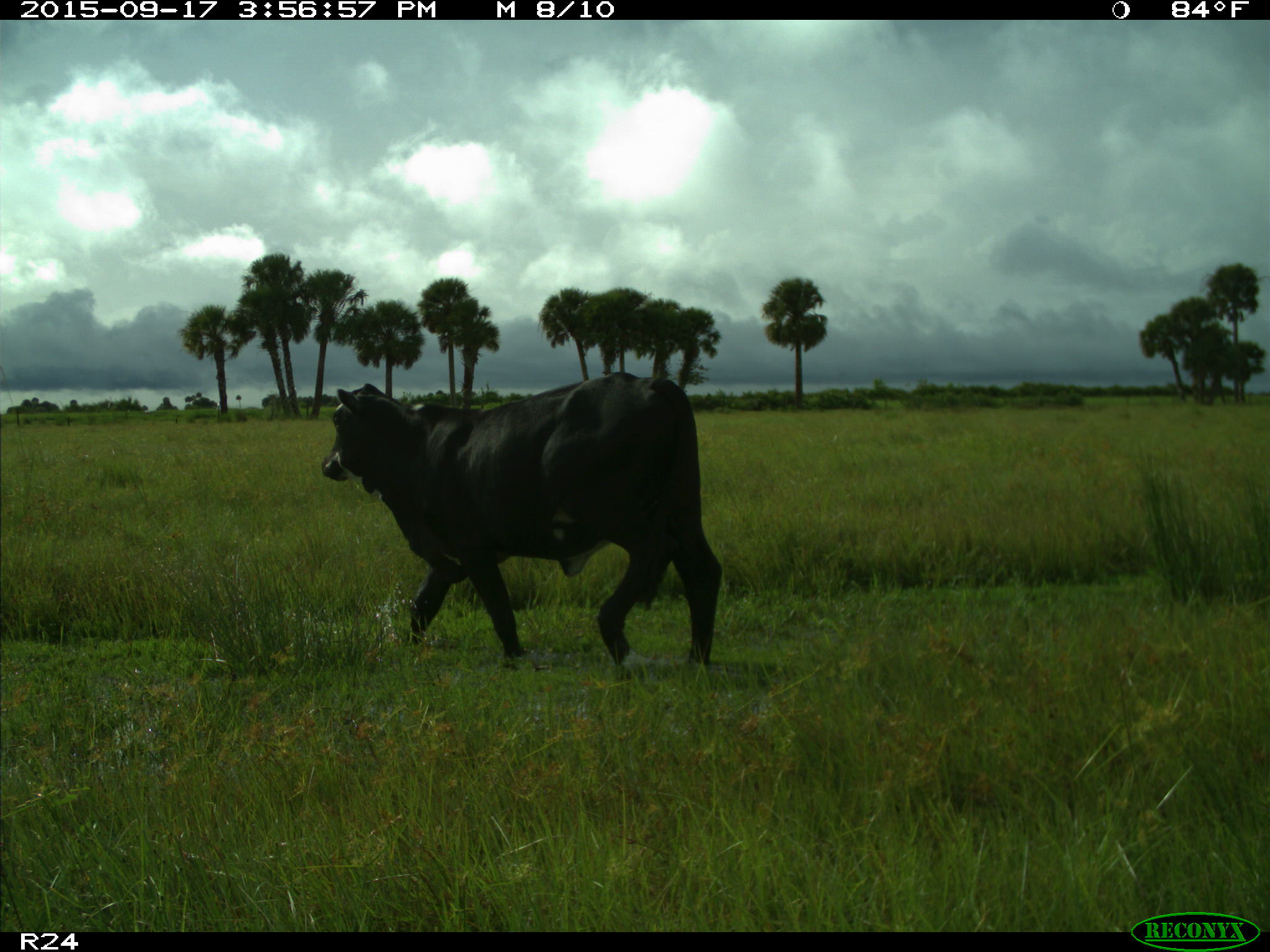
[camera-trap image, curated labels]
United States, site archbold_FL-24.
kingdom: Animalia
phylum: Chordata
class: Mammalia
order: Artiodactyla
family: Bovidae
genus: Bos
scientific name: Bos taurus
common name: domestic cow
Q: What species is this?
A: Bos taurus (domestic cow).